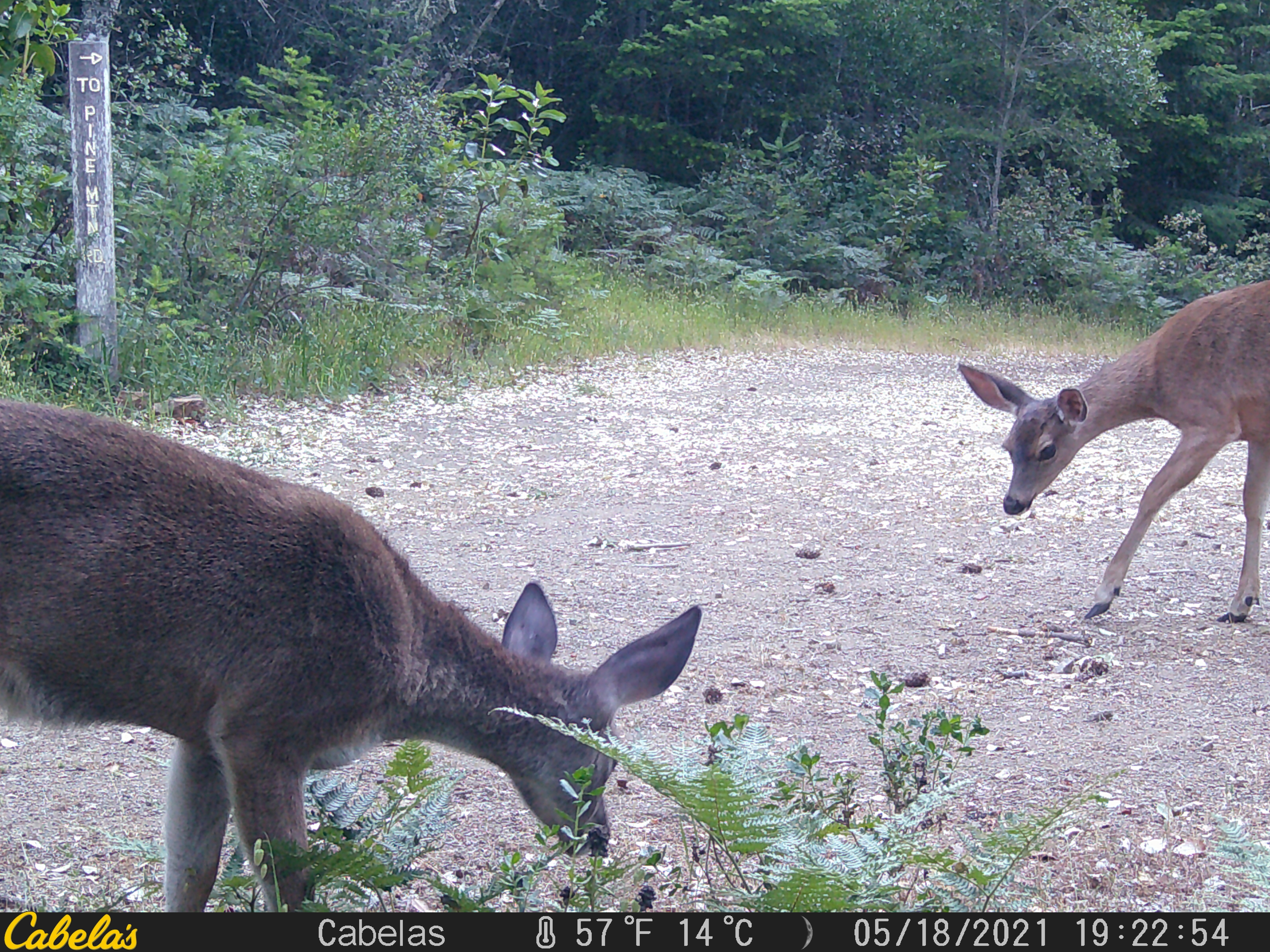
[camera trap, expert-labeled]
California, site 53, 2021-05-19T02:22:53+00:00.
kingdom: Animalia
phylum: Chordata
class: Mammalia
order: Artiodactyla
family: Cervidae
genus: Odocoileus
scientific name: Odocoileus hemionus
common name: mule deer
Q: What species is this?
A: Mule deer (Odocoileus hemionus).